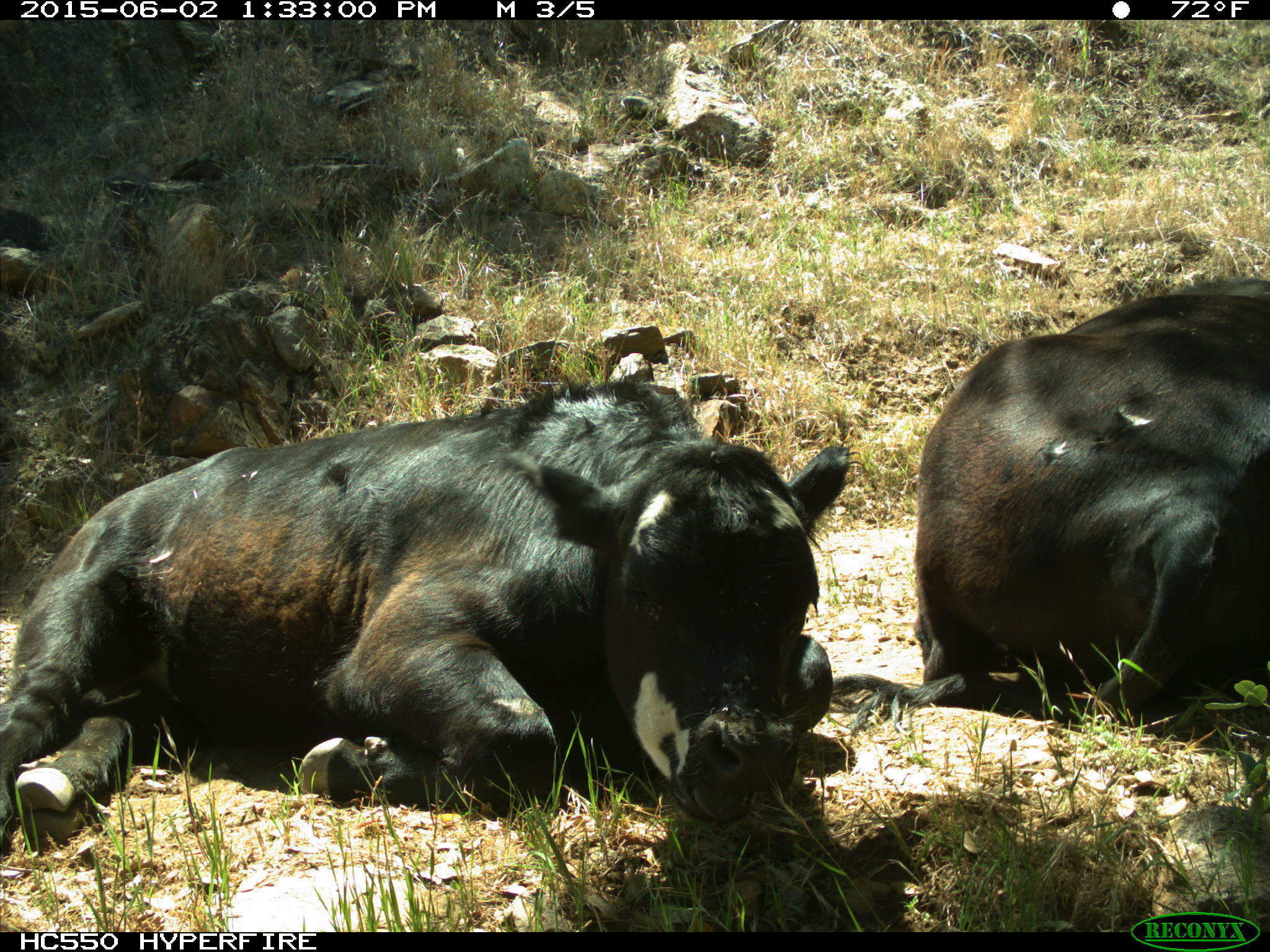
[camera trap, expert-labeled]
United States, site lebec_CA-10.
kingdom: Animalia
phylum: Chordata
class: Mammalia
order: Artiodactyla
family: Bovidae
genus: Bos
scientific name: Bos taurus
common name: domestic cow